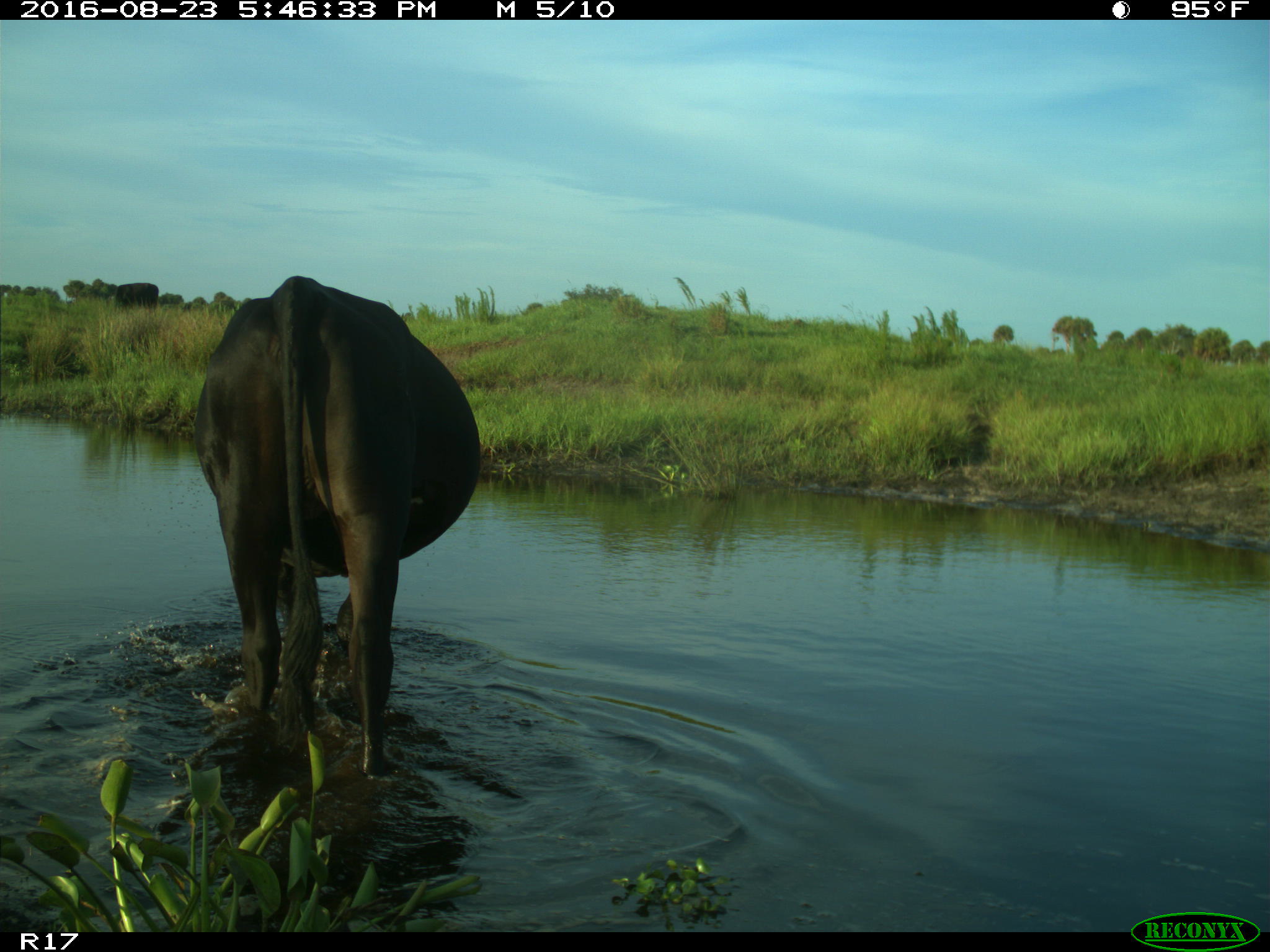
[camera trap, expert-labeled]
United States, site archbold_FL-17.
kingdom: Animalia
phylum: Chordata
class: Mammalia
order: Artiodactyla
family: Bovidae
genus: Bos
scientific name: Bos taurus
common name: domestic cow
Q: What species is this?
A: Bos taurus (domestic cow).